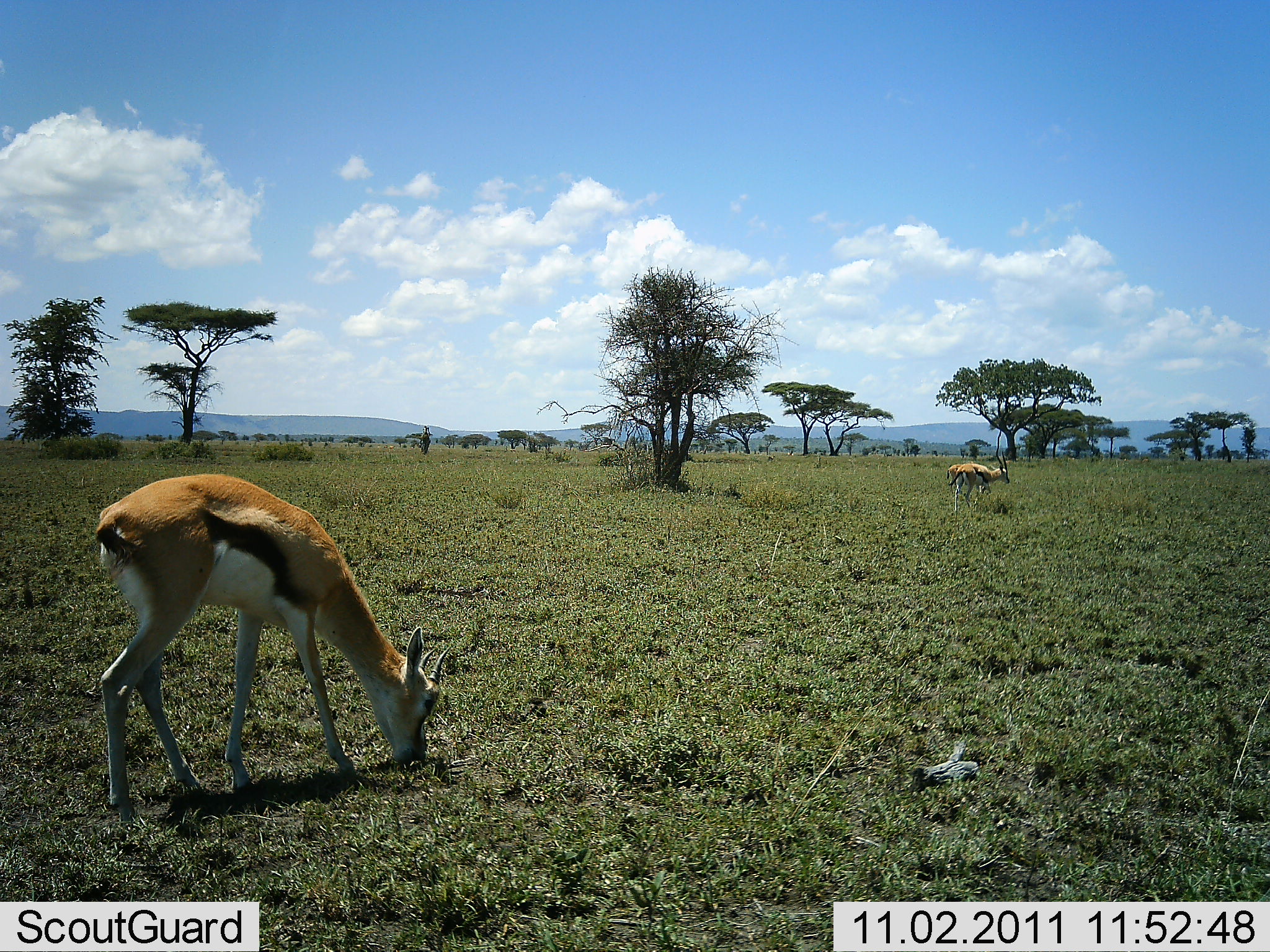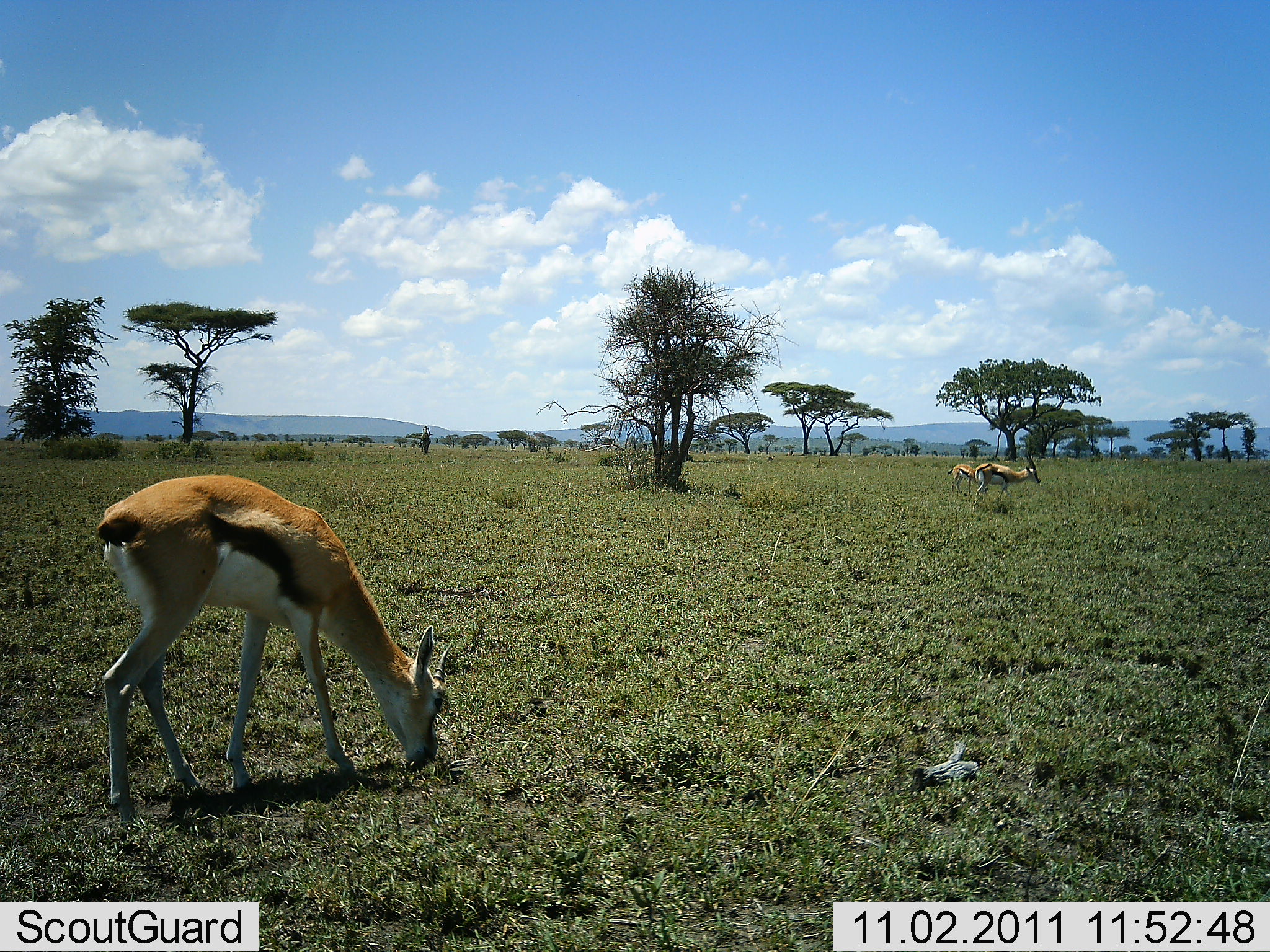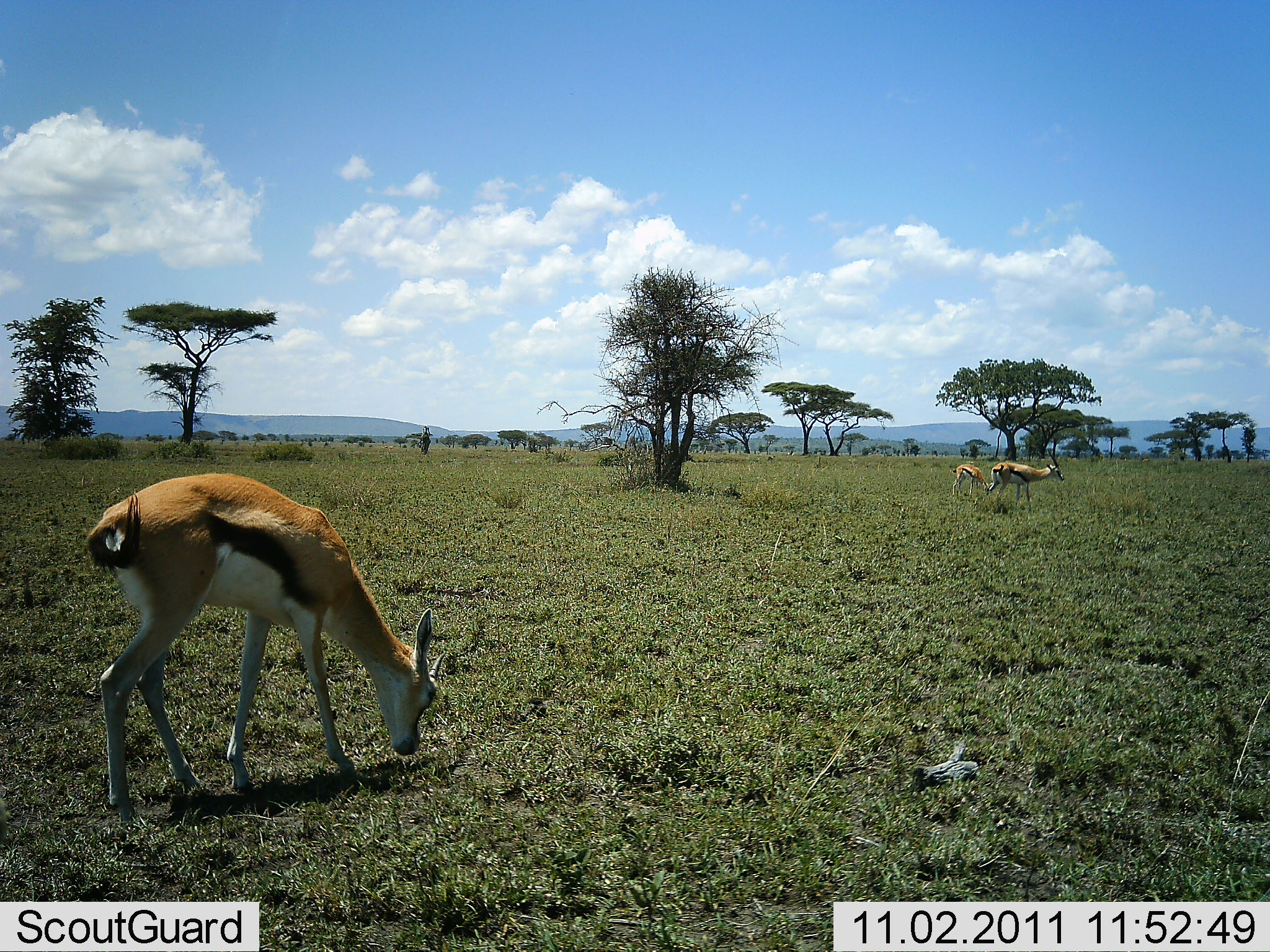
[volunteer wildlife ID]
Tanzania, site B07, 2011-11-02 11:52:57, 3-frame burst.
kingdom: Animalia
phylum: Chordata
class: Mammalia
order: Artiodactyla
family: Bovidae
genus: Eudorcas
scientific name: Eudorcas thomsonii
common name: thomson's gazelle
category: gazellethomsons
Gazellethomsons (thomson's gazelle) (Eudorcas thomsonii), count 3. Behavior (volunteer vote fractions): standing 42%, resting 8%, moving 50%, interacting 0%. Young present (vote fraction): 0%. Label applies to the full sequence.